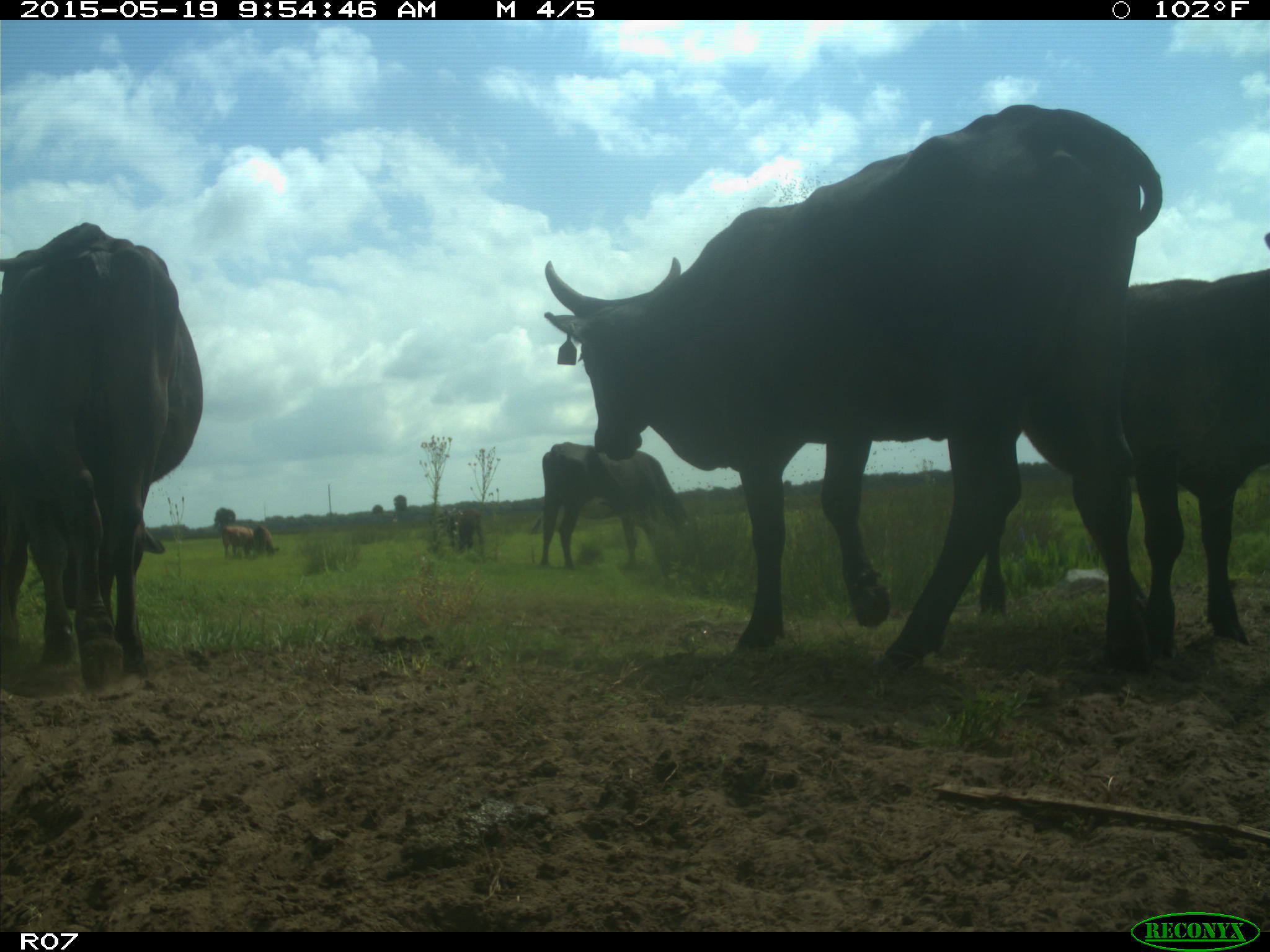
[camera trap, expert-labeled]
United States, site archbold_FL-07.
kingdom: Animalia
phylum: Chordata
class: Mammalia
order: Artiodactyla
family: Bovidae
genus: Bos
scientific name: Bos taurus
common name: domestic cow